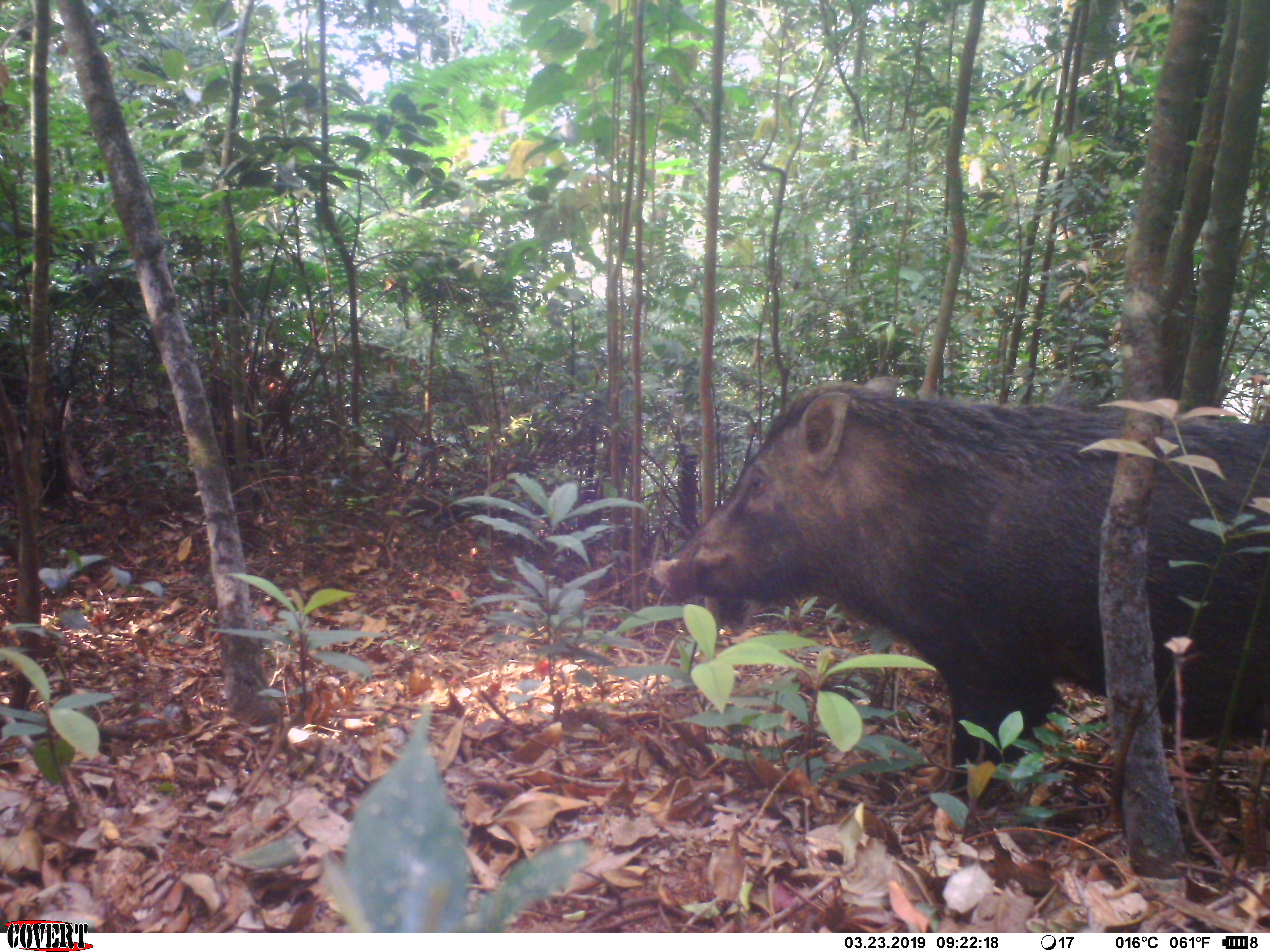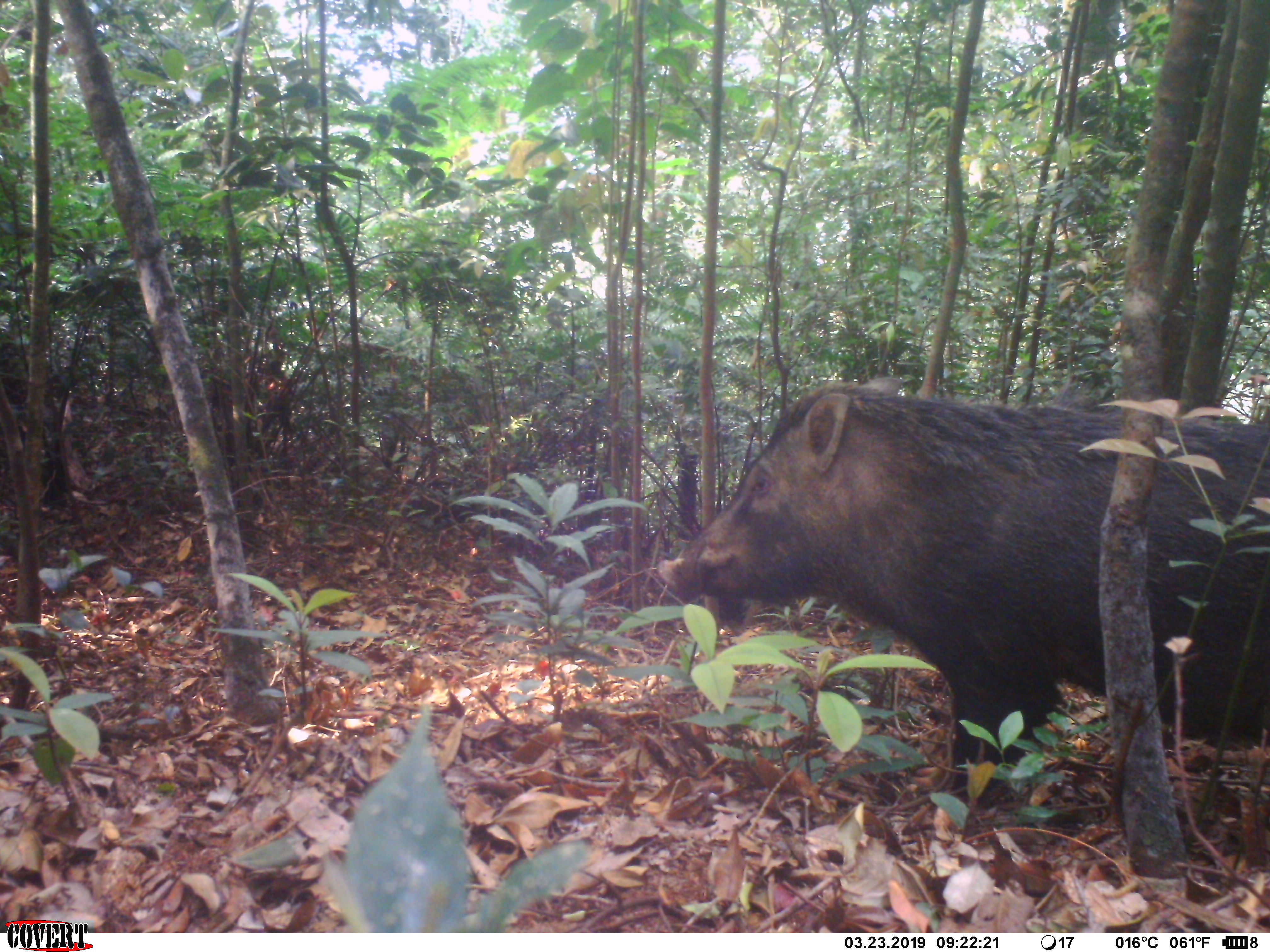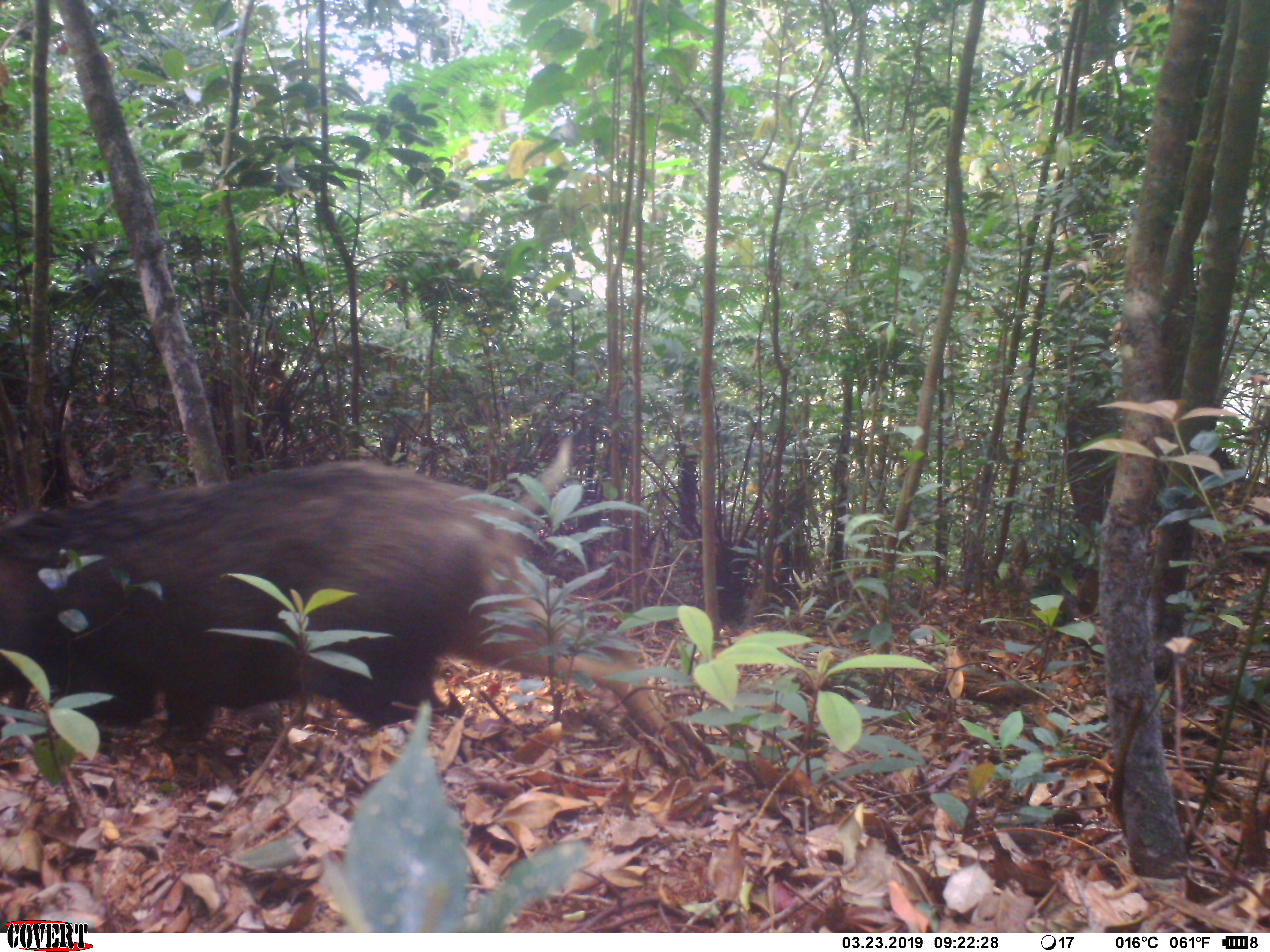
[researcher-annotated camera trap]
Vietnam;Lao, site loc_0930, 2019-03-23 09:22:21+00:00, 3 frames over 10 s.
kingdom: Animalia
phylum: Chordata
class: Mammalia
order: Artiodactyla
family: Suidae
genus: Sus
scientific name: Sus scrofa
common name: eurasian wild pig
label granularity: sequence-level